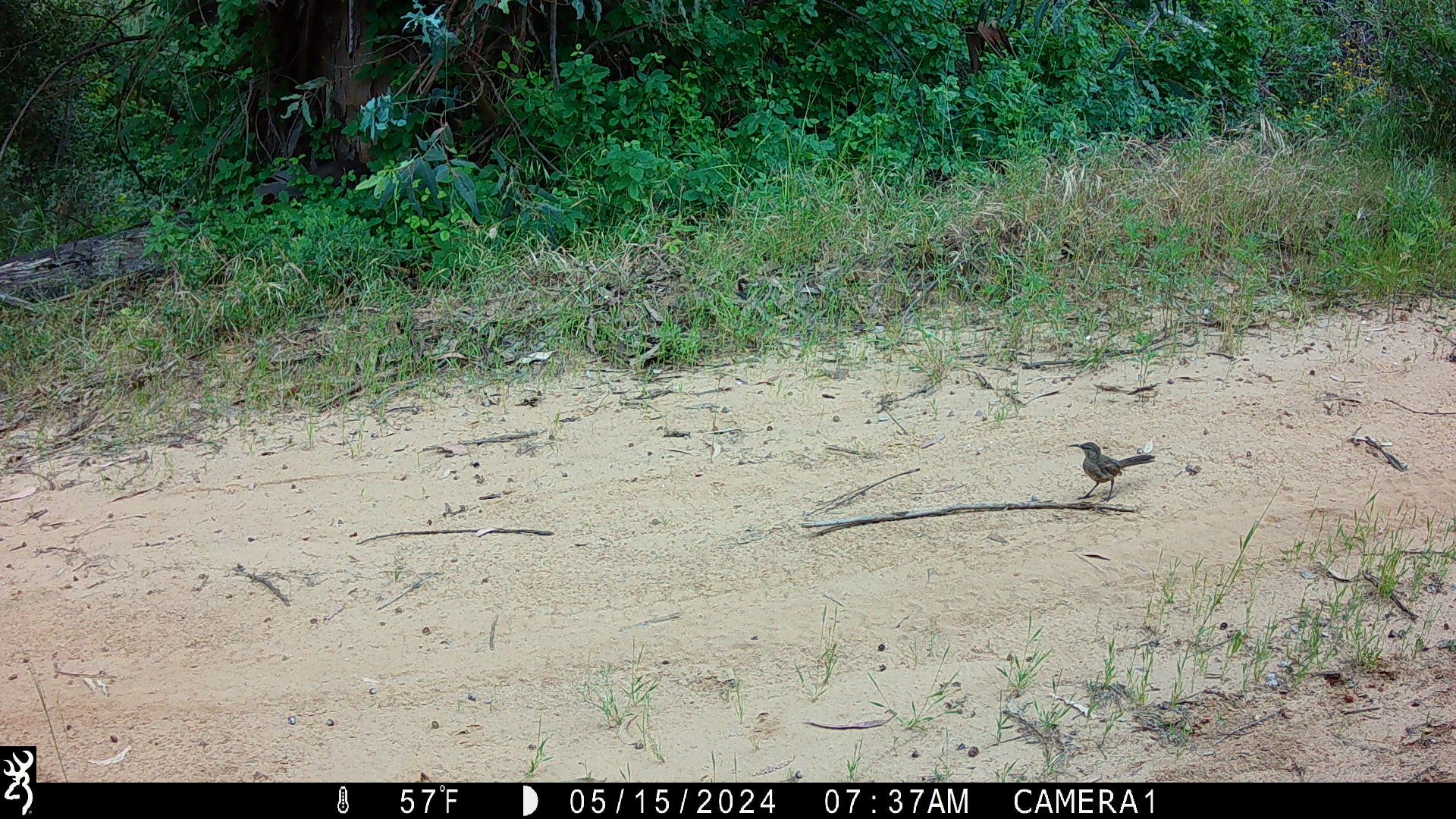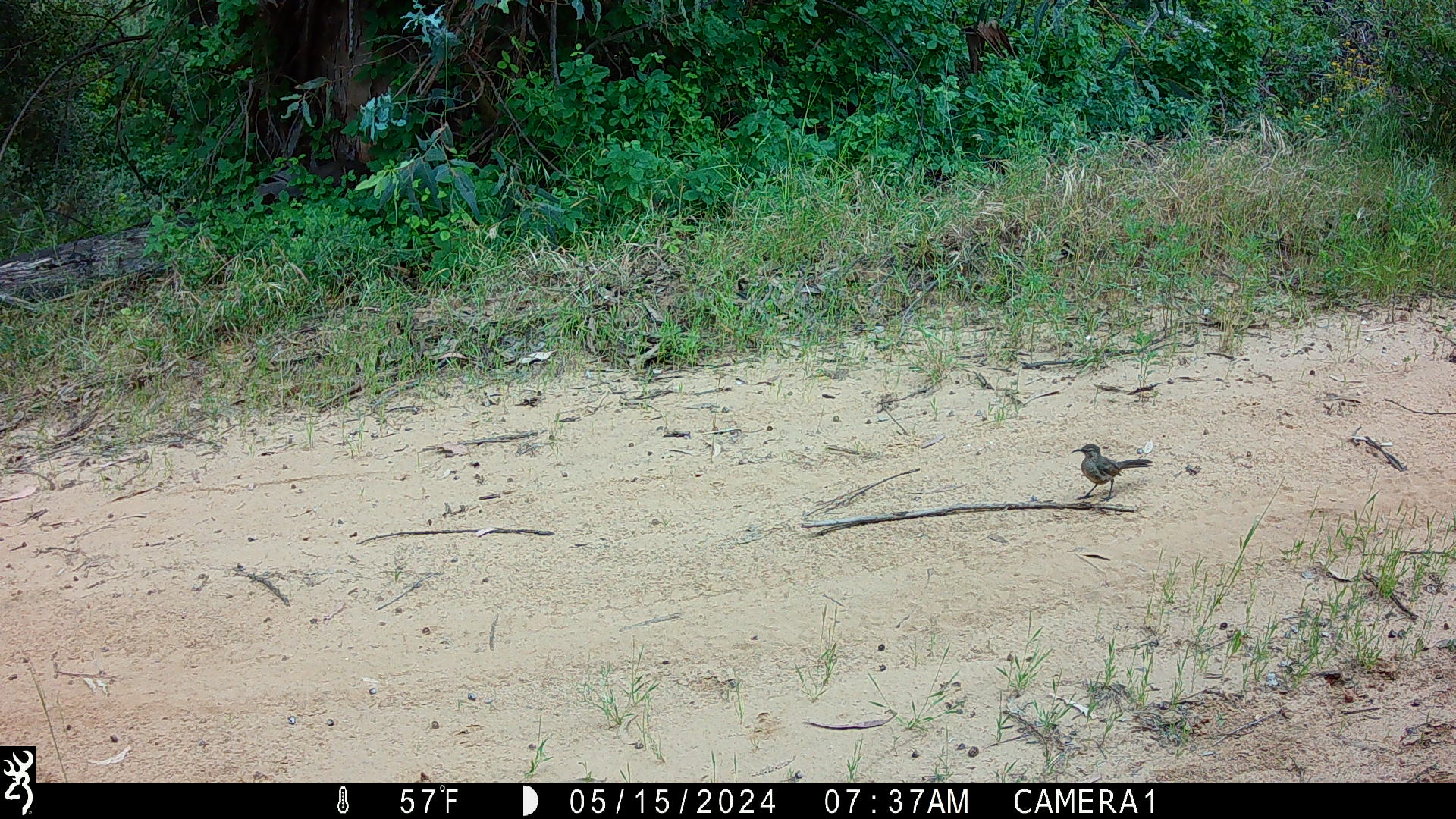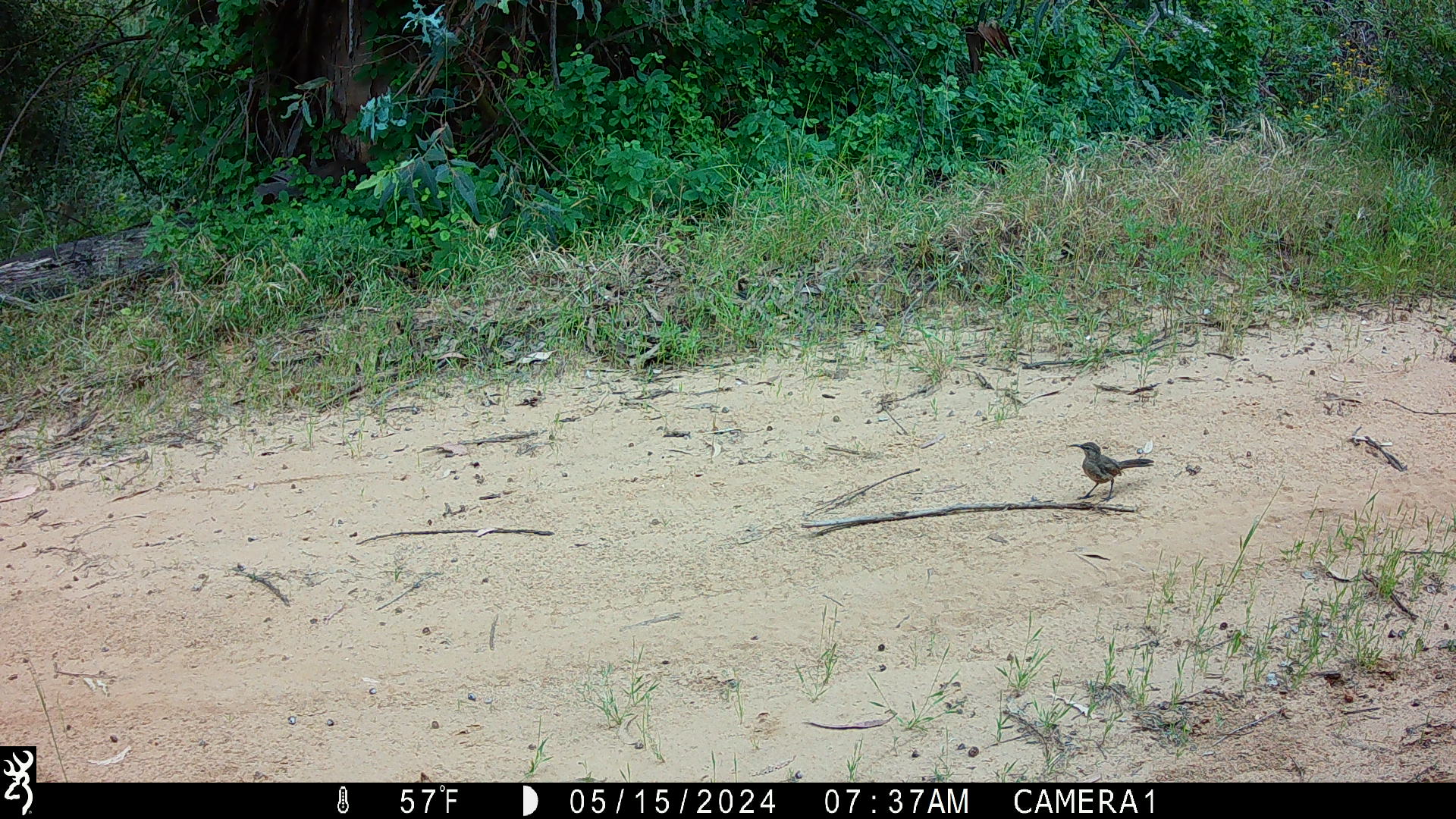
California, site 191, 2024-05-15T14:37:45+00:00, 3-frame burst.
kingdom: Animalia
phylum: Chordata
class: Aves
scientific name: Aves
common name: bird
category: unknown bird